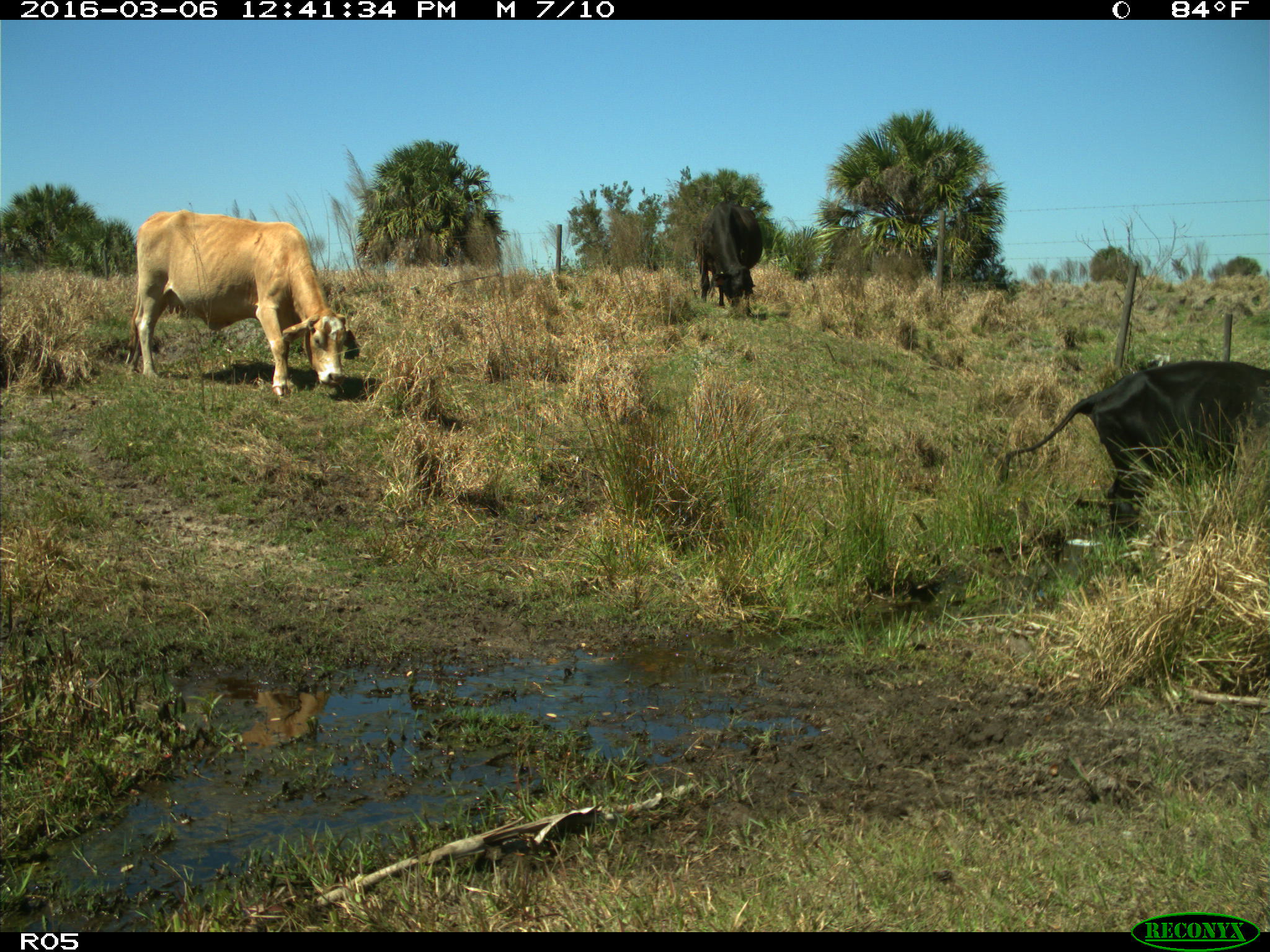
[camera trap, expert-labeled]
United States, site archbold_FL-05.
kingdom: Animalia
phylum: Chordata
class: Mammalia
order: Artiodactyla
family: Bovidae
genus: Bos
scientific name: Bos taurus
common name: domestic cow